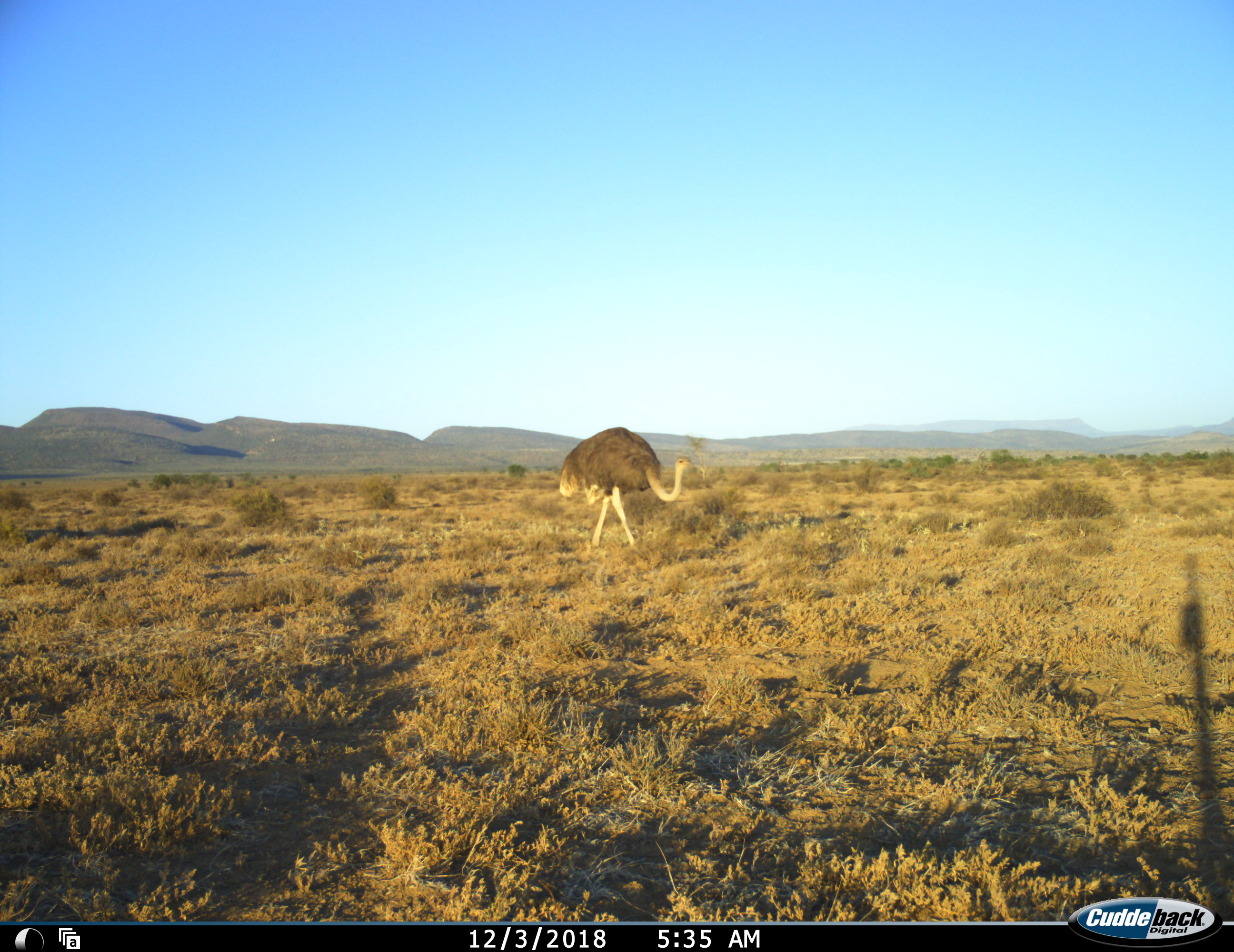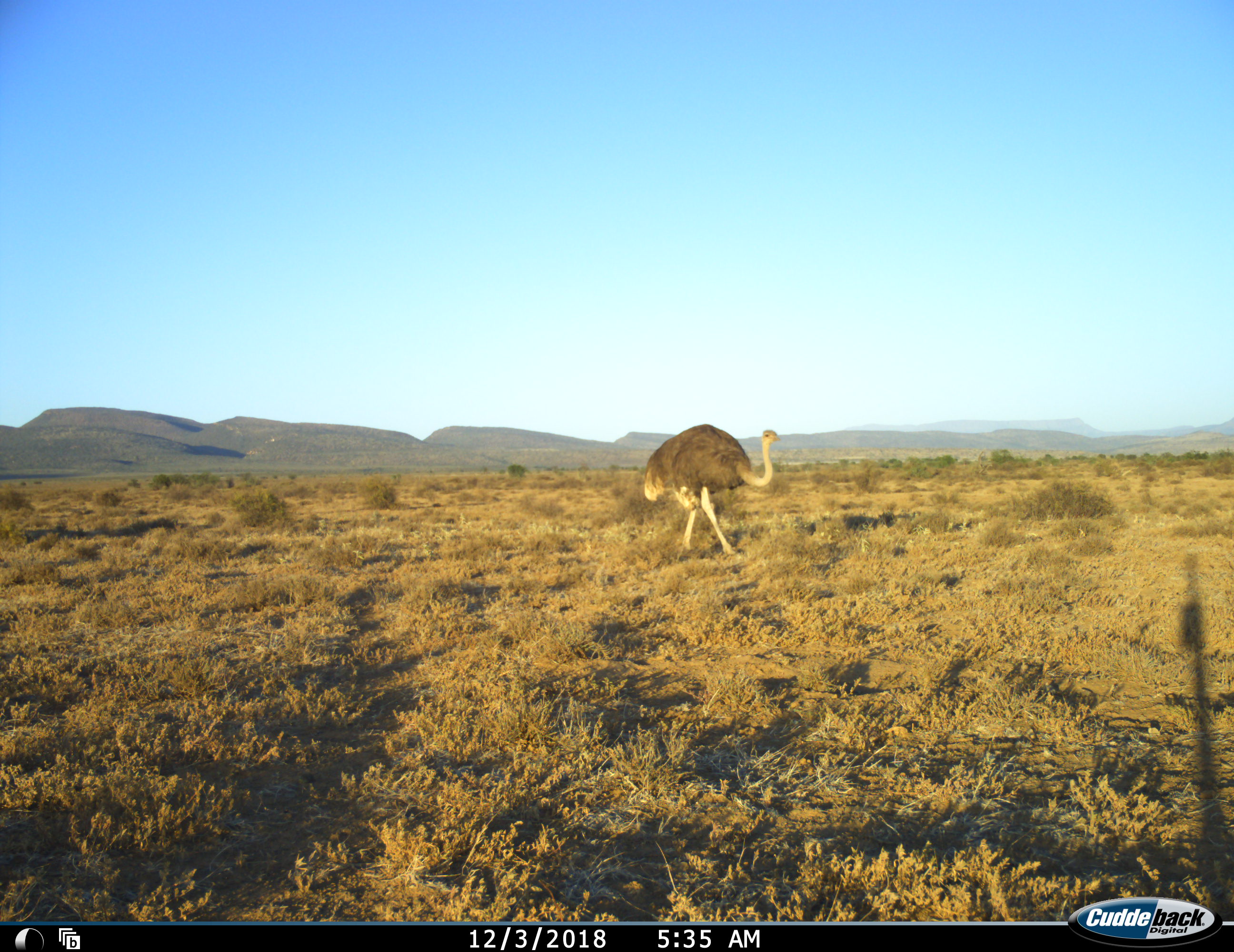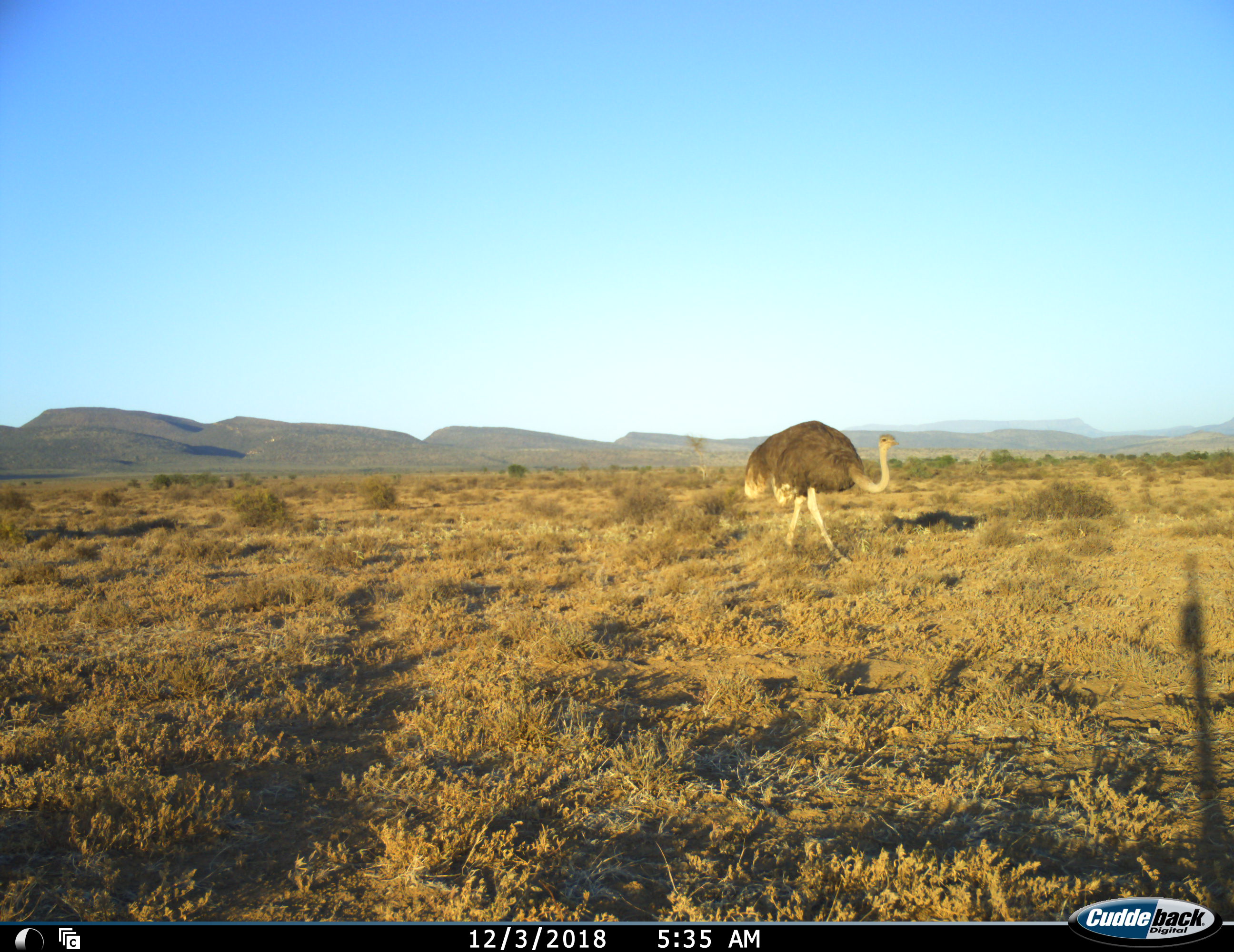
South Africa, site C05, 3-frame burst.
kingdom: Animalia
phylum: Chordata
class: Aves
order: Struthioniformes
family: Struthionidae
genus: Struthio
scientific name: Struthio camelus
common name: ostrich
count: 1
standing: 0%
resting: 0%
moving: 100%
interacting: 0%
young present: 0%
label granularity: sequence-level